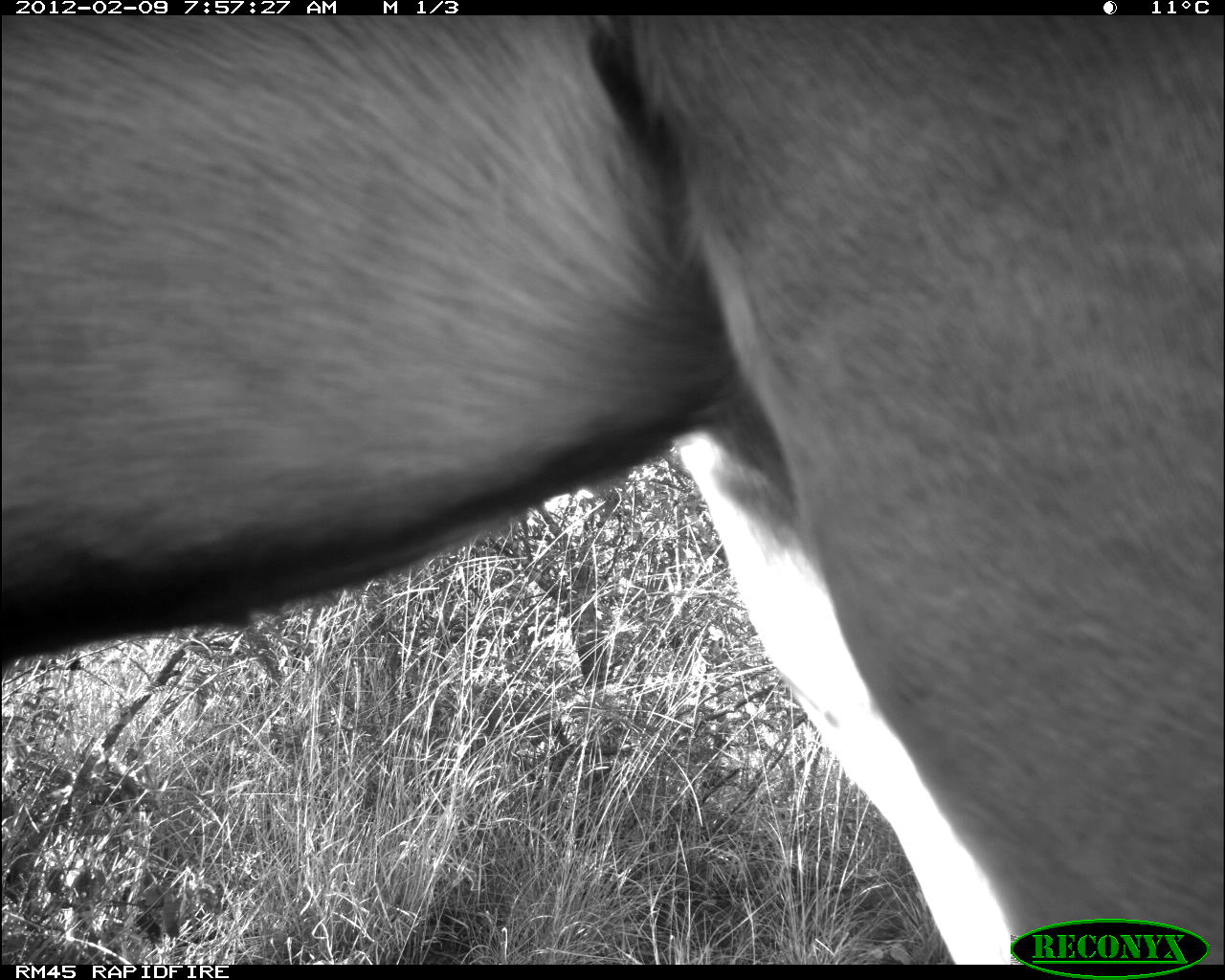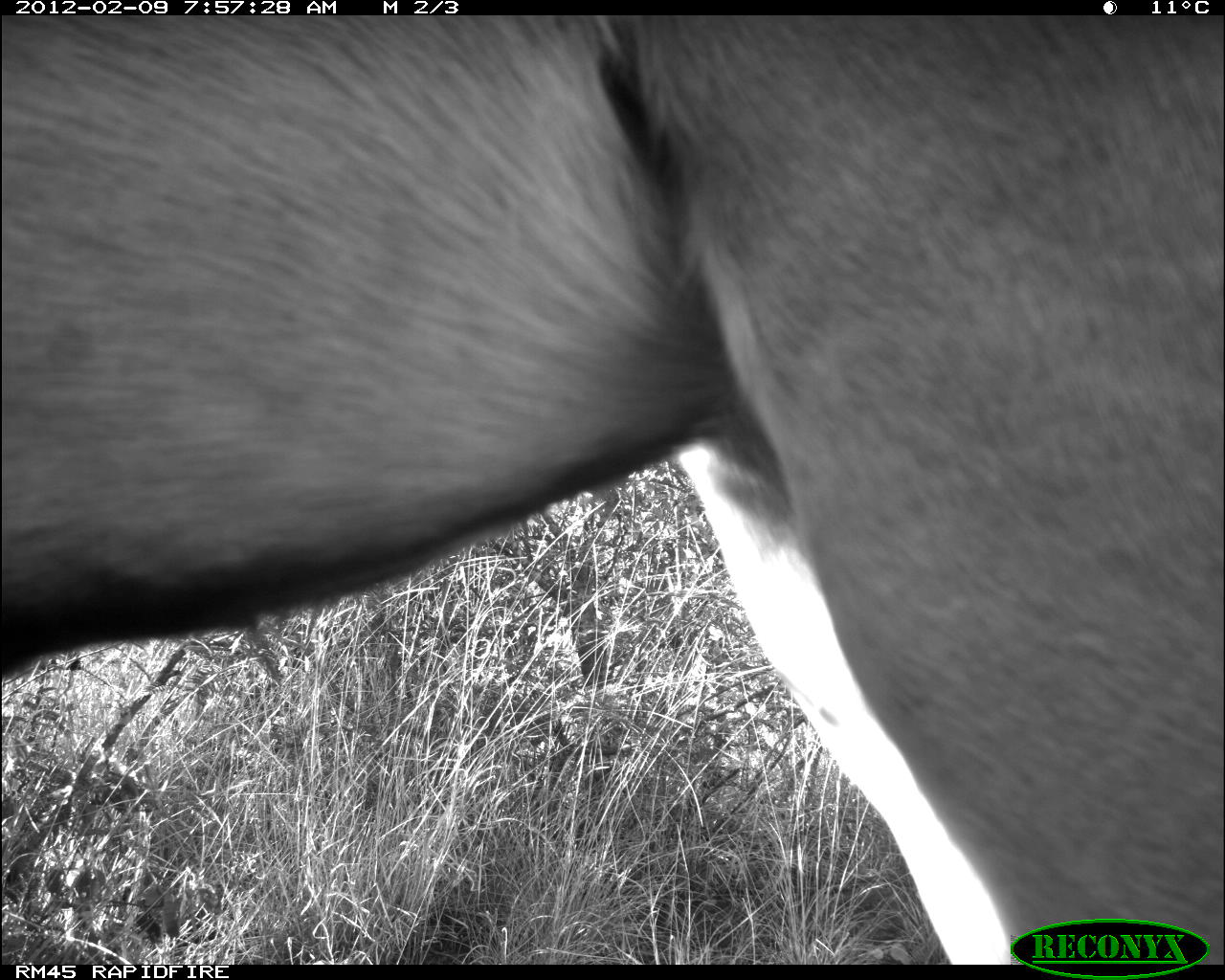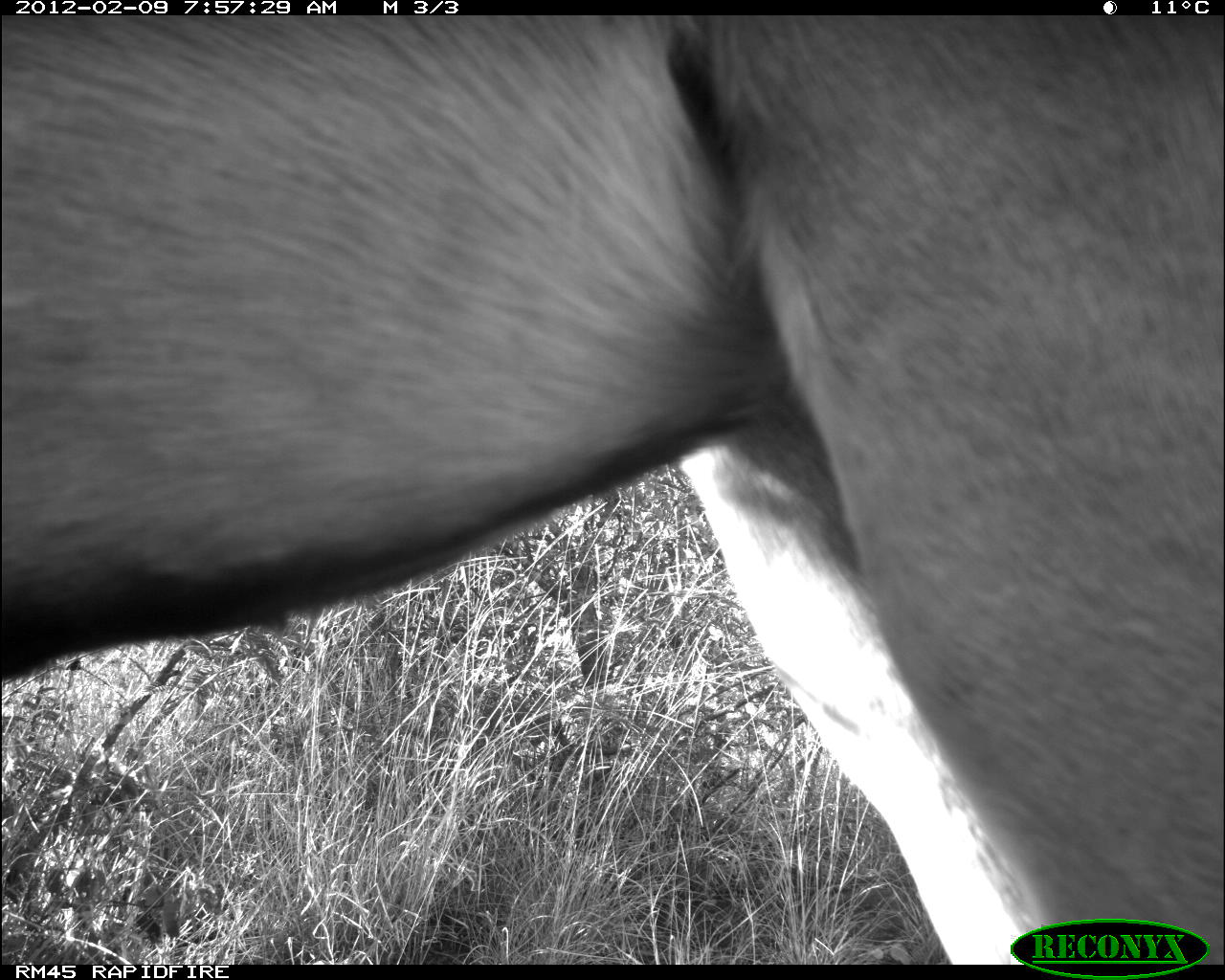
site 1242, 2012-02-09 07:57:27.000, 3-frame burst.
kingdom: Animalia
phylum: Chordata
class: Mammalia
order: Artiodactyla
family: Bovidae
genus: Tragelaphus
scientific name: Tragelaphus strepsiceros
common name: greater kudu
Tragelaphus strepsiceros (greater kudu), count 1.